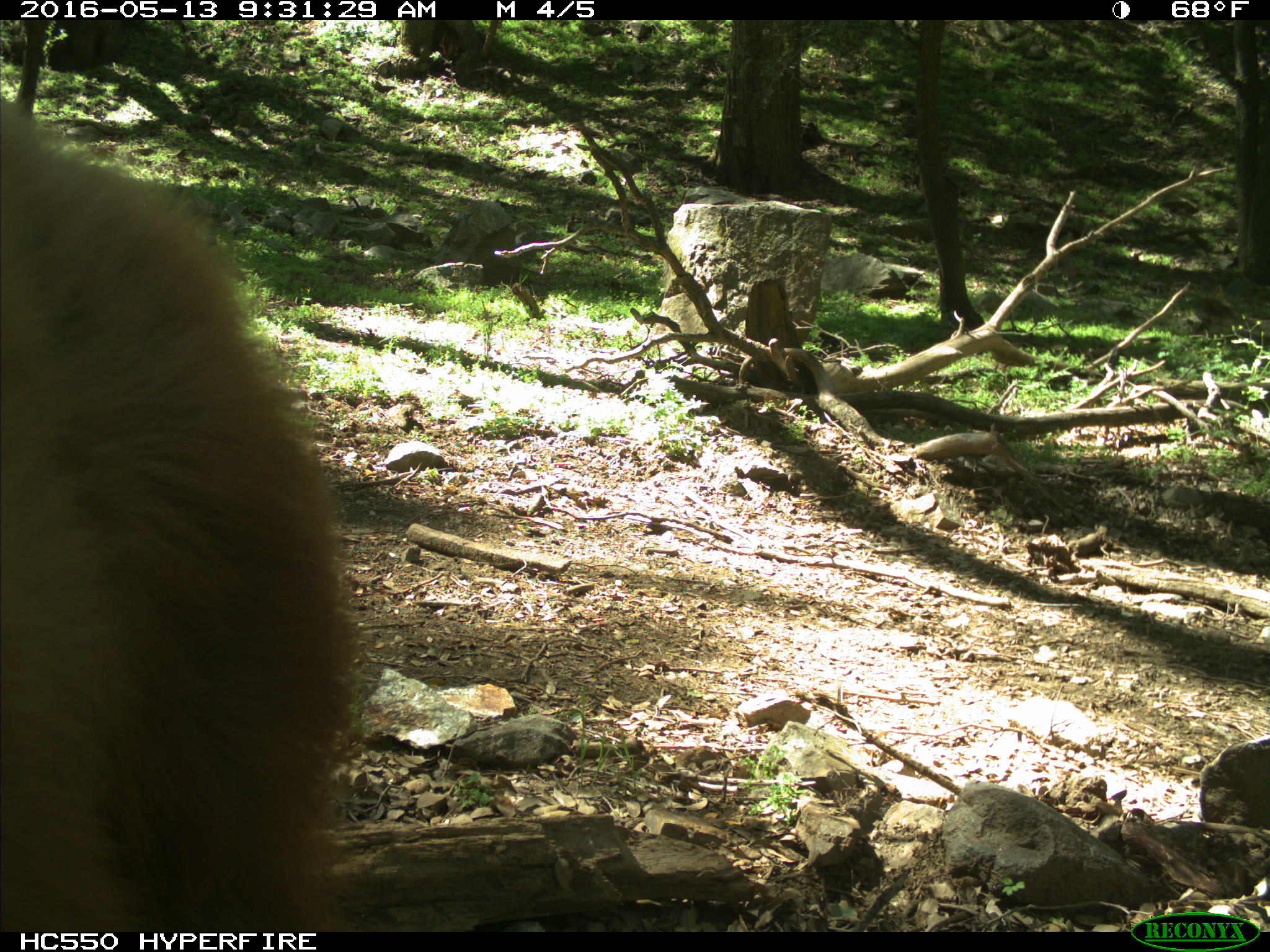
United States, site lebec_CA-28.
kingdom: Animalia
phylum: Chordata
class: Mammalia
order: Carnivora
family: Ursidae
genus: Ursus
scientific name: Ursus americanus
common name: american black bear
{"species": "Ursus americanus (american black bear)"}